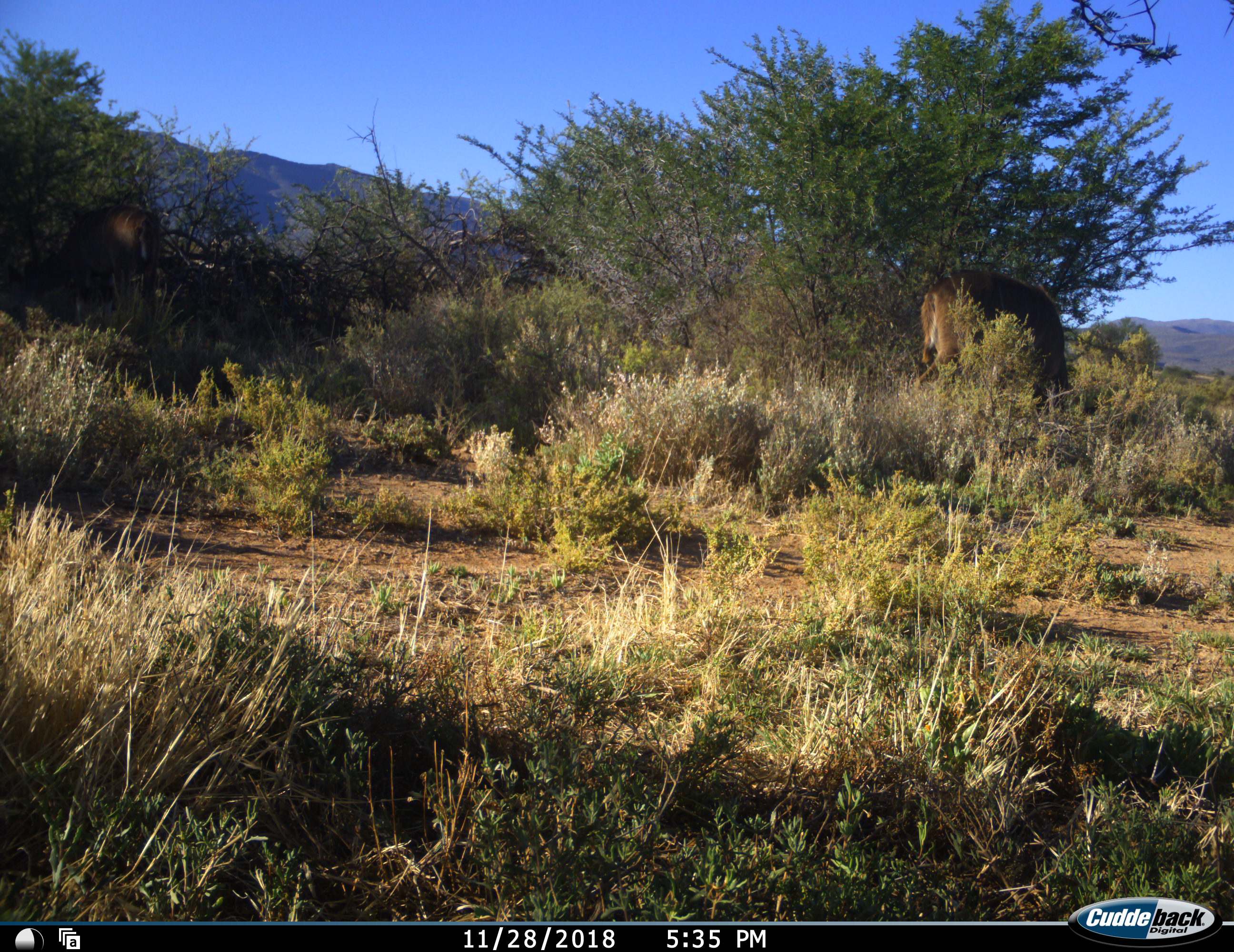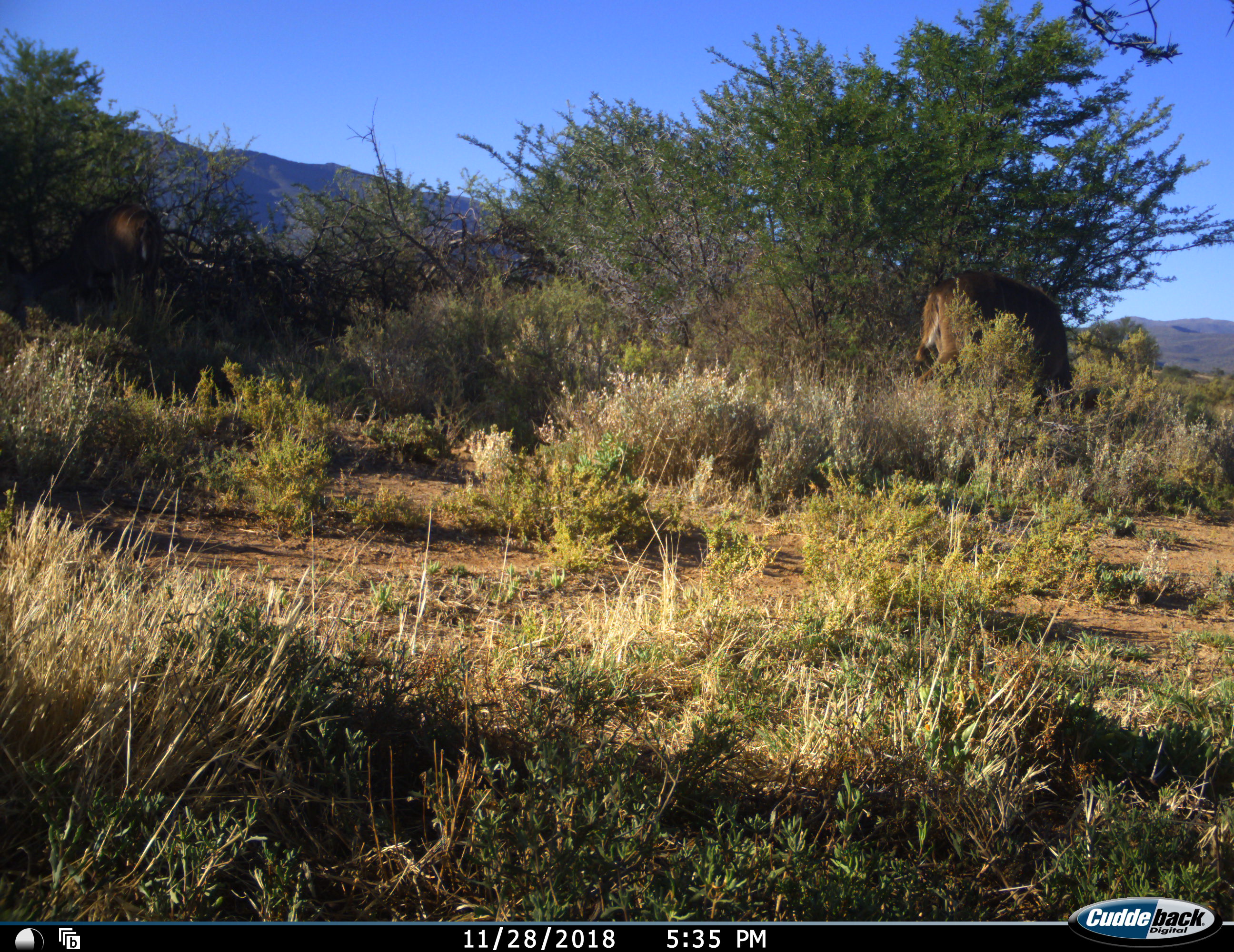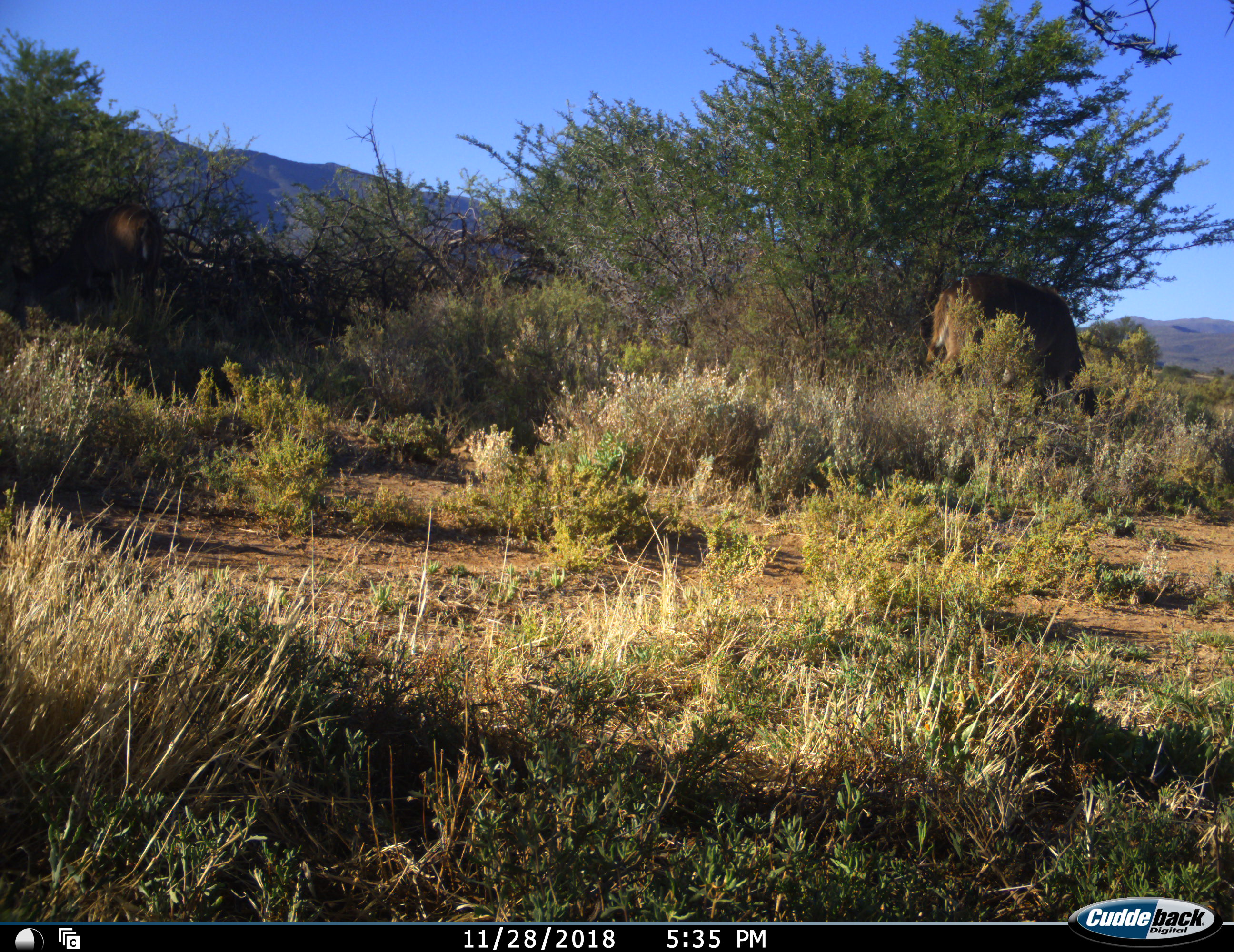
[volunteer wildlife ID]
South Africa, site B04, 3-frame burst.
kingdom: Animalia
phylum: Chordata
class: Mammalia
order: Artiodactyla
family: Bovidae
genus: Tragelaphus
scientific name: Tragelaphus strepsiceros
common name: greater kudu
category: kudu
Kudu (greater kudu) (Tragelaphus strepsiceros), count 1. Behavior (volunteer vote fractions): standing 60%, resting 0%, moving 20%, interacting 0%. Young present (vote fraction): 0%. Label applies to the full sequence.